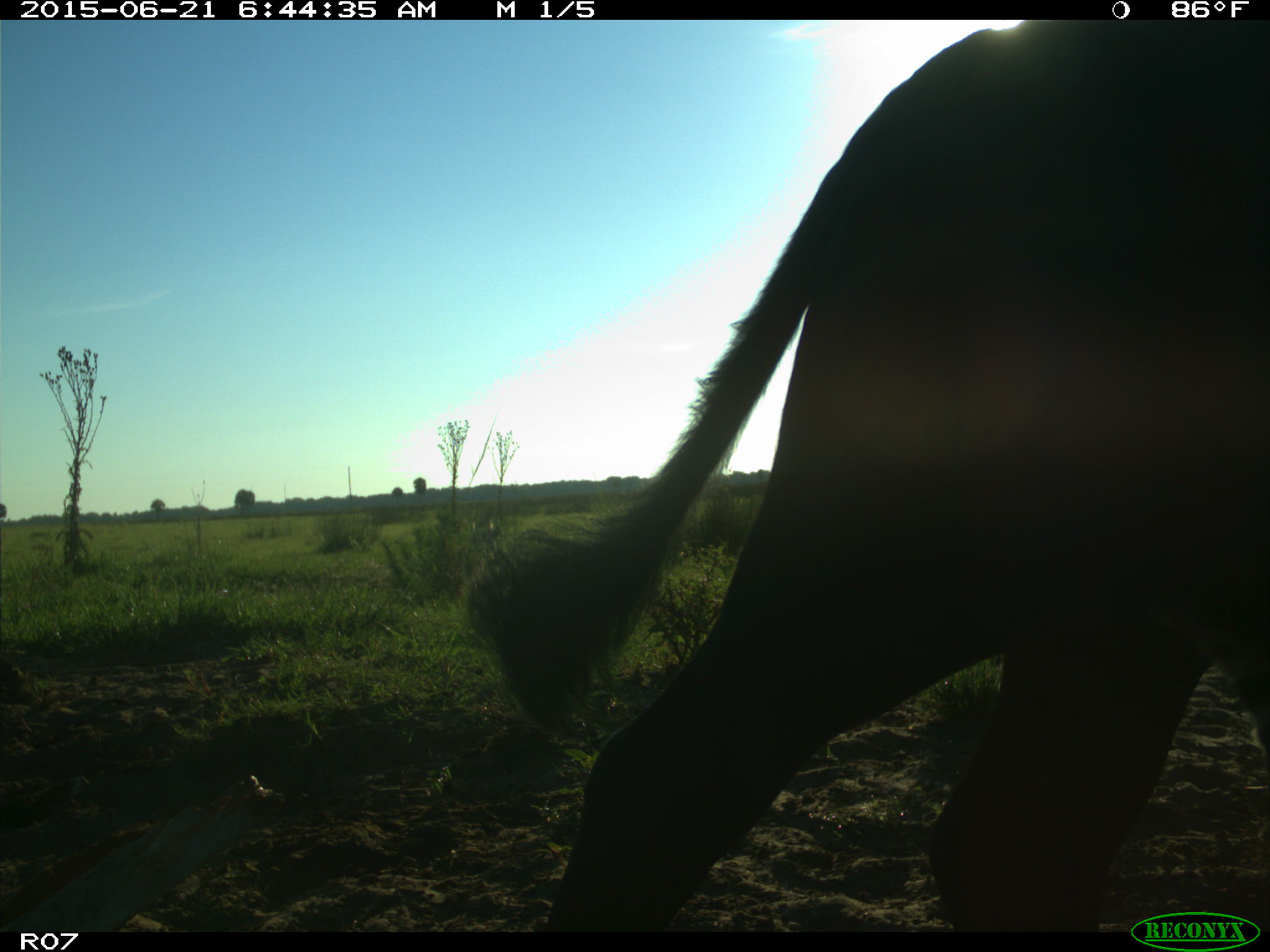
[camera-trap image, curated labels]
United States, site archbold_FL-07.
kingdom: Animalia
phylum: Chordata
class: Mammalia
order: Artiodactyla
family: Bovidae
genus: Bos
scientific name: Bos taurus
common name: domestic cow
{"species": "Bos taurus (domestic cow)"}